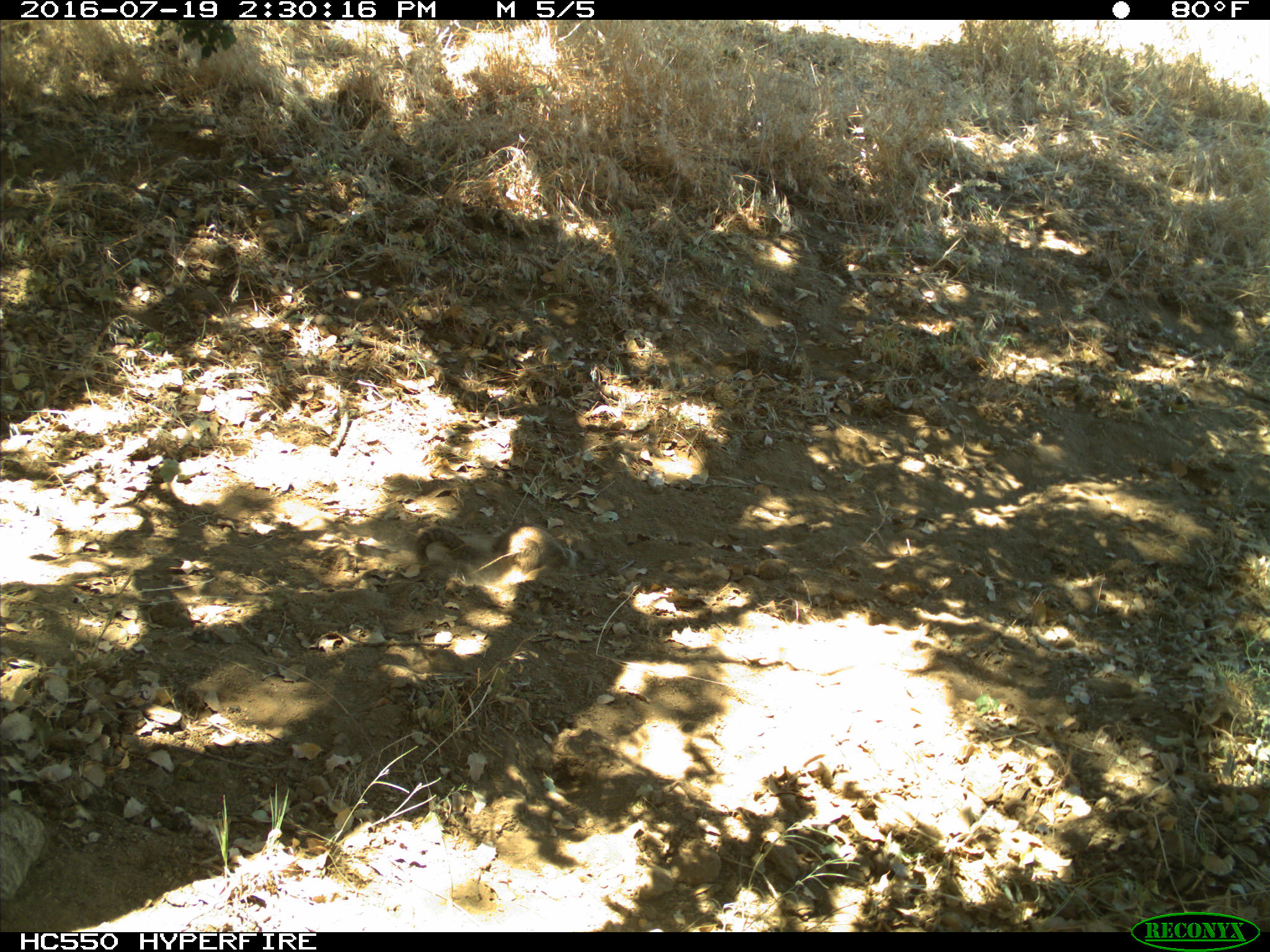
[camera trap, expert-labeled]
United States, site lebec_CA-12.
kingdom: Animalia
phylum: Chordata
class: Mammalia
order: Rodentia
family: Sciuridae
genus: Otospermophilus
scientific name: Otospermophilus beecheyi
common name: california ground squirrel